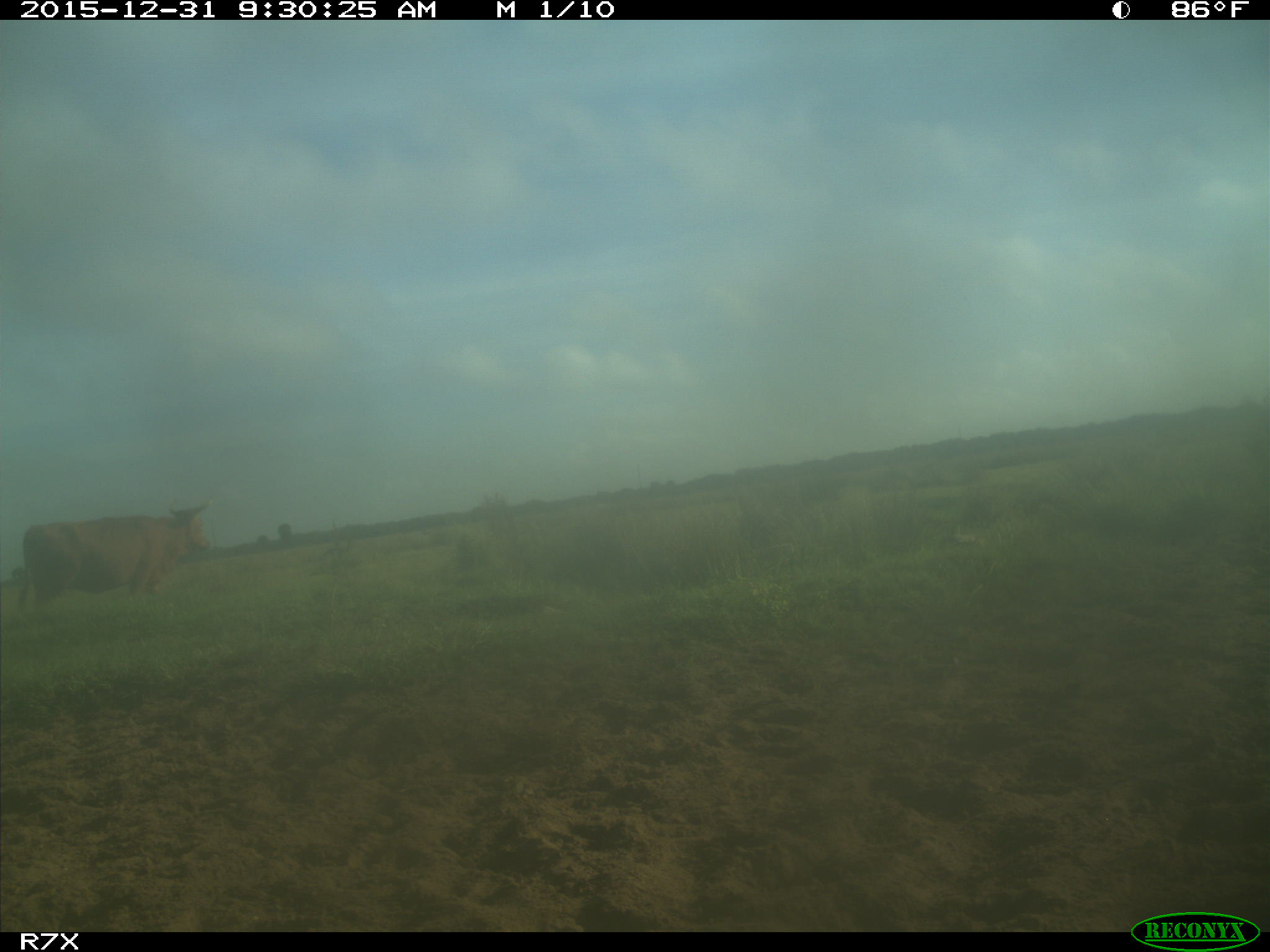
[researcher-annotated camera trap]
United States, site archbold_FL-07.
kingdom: Animalia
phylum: Chordata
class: Mammalia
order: Artiodactyla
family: Bovidae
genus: Bos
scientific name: Bos taurus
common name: domestic cow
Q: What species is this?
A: Bos taurus (domestic cow).